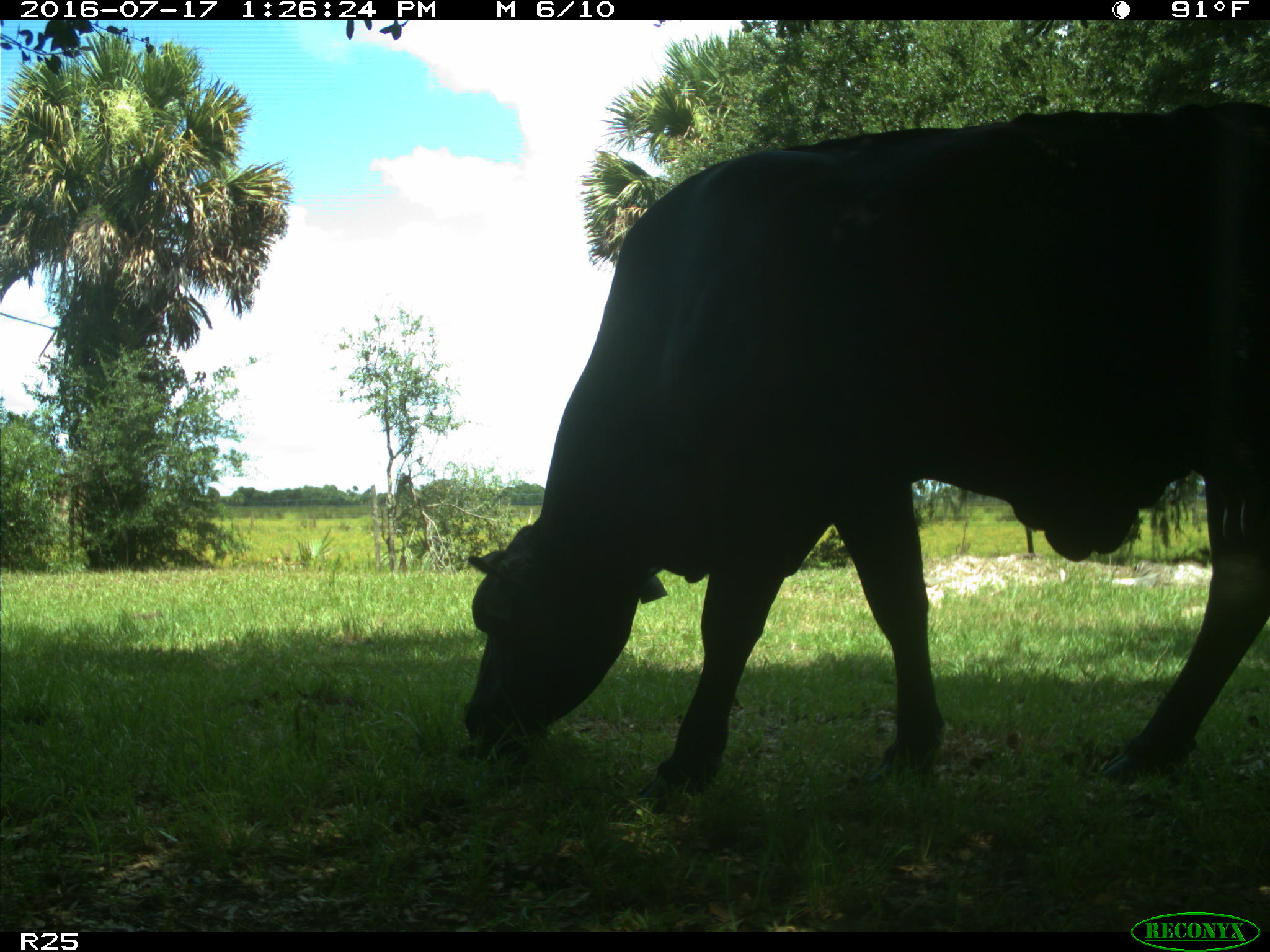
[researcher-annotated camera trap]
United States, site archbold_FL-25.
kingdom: Animalia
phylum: Chordata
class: Mammalia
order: Artiodactyla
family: Bovidae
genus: Bos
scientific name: Bos taurus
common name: domestic cow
Bos taurus (domestic cow).